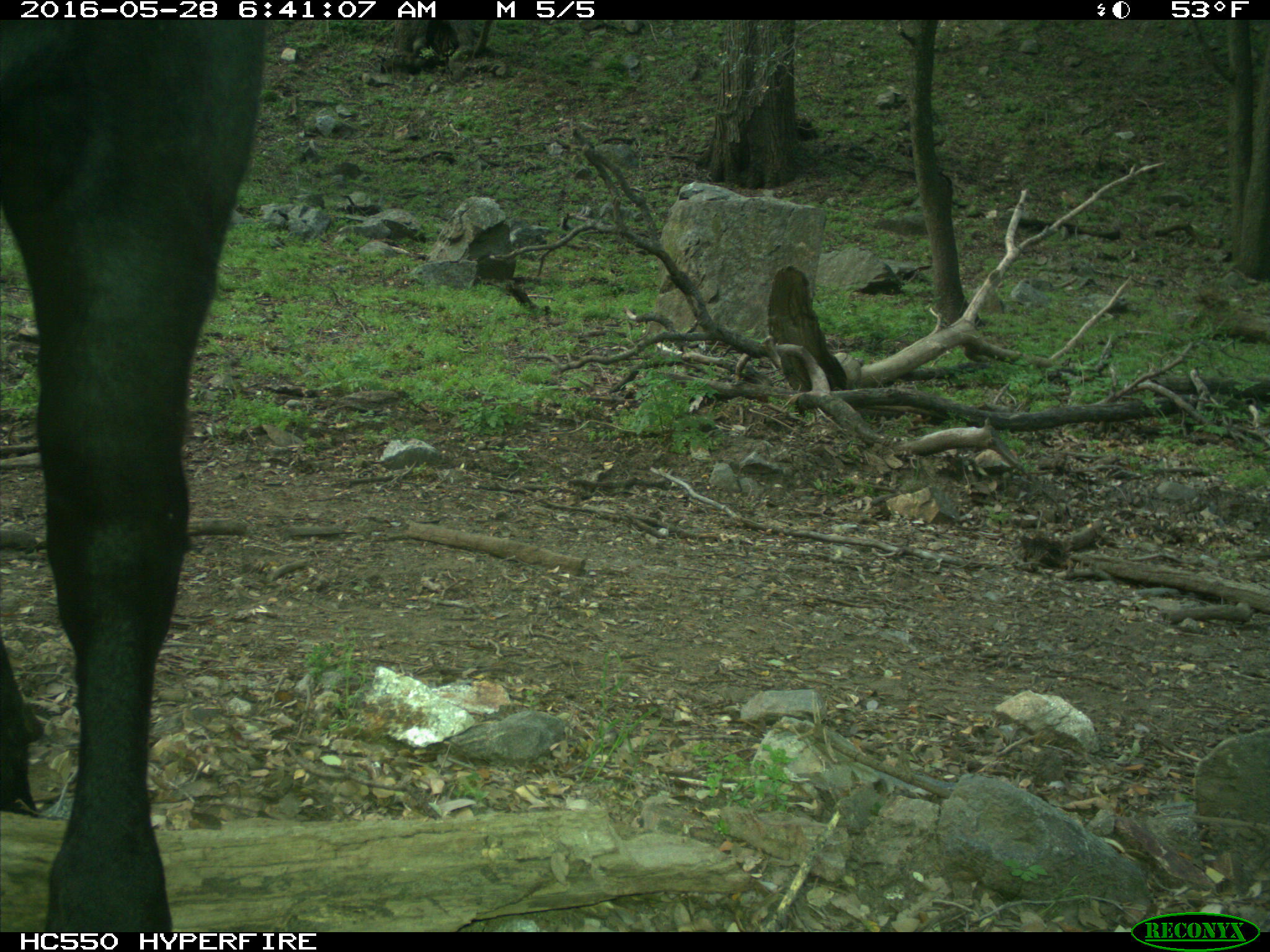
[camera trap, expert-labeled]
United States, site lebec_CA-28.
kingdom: Animalia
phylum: Chordata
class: Mammalia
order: Artiodactyla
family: Bovidae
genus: Bos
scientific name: Bos taurus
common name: domestic cow